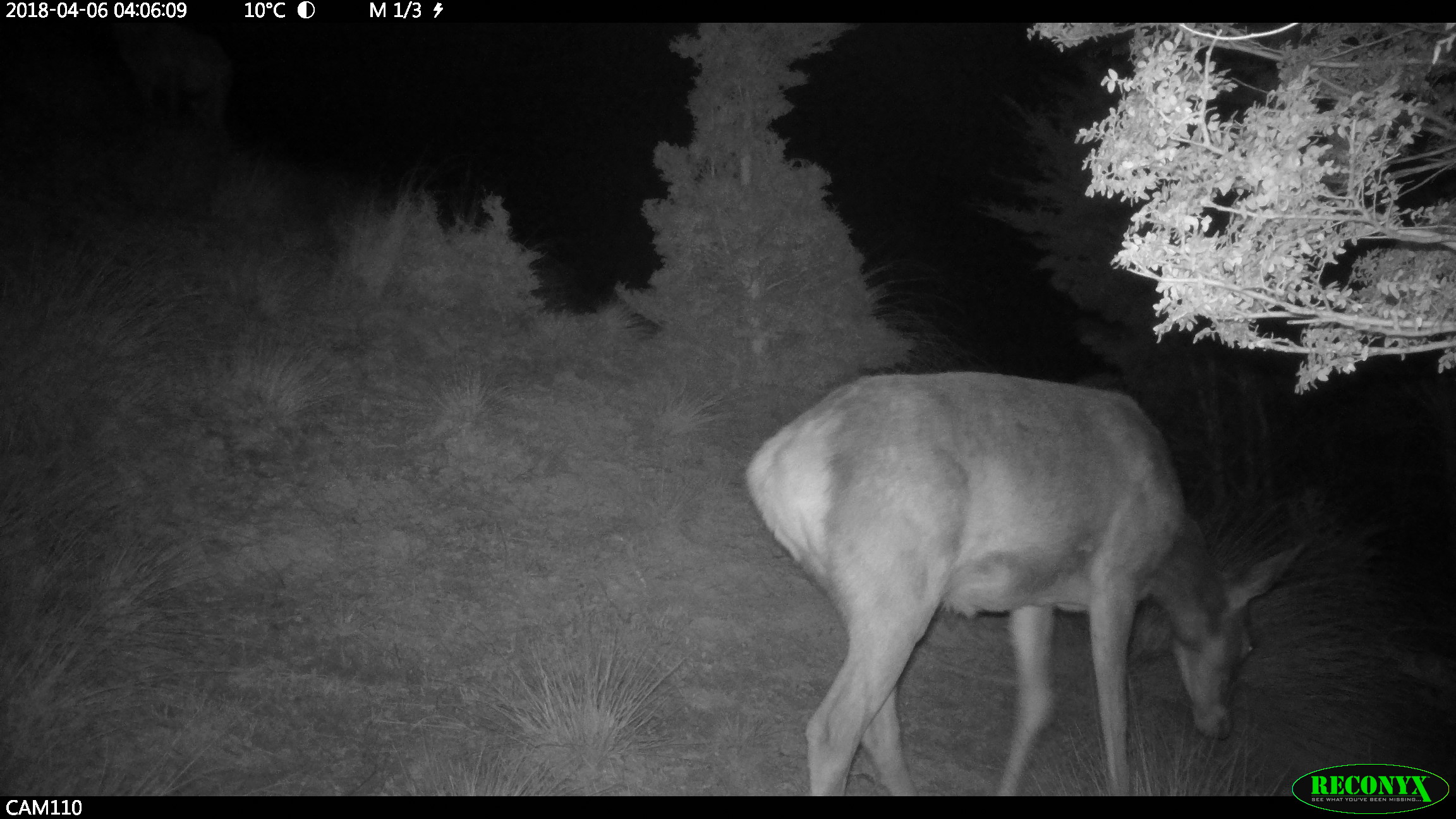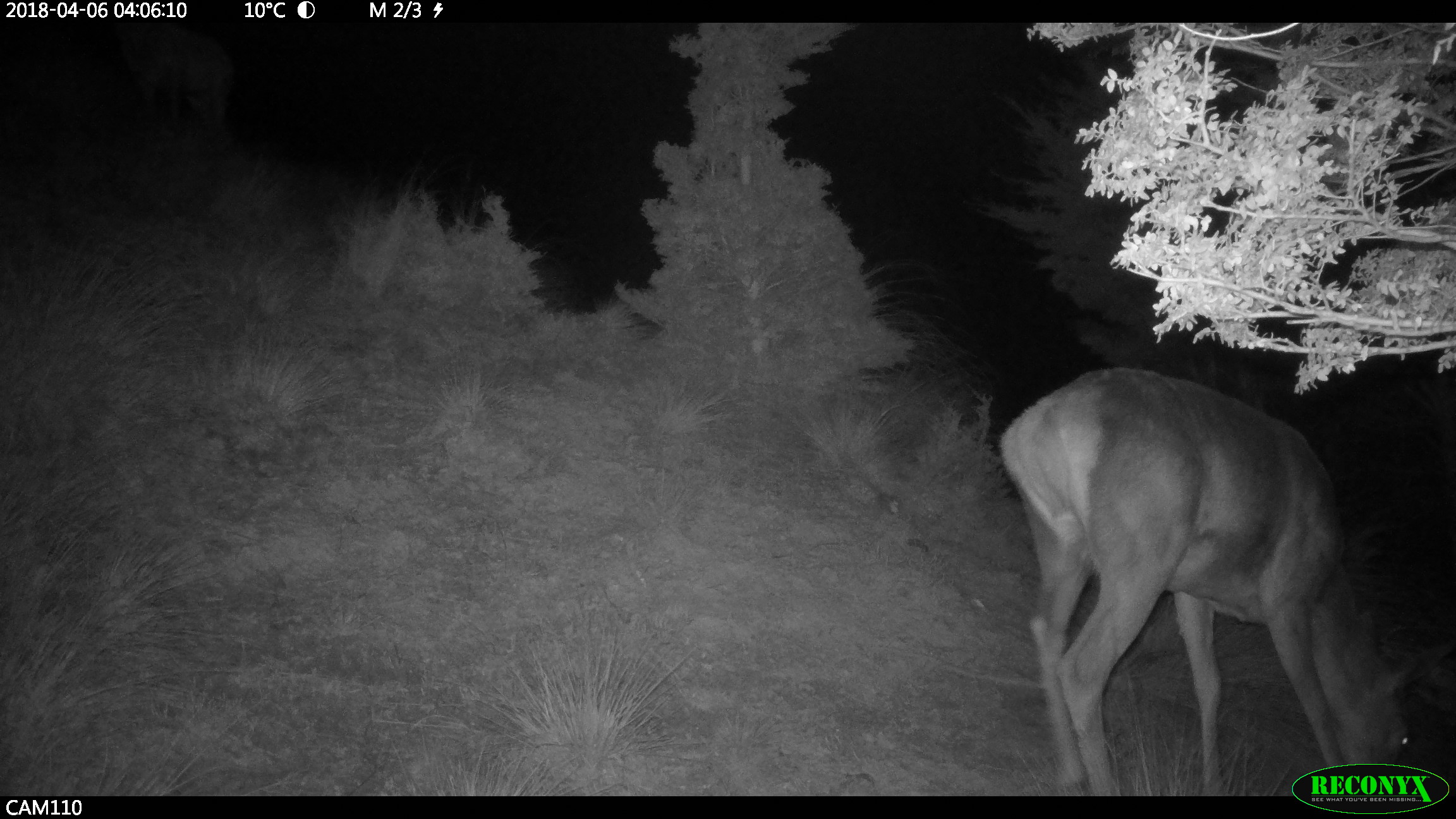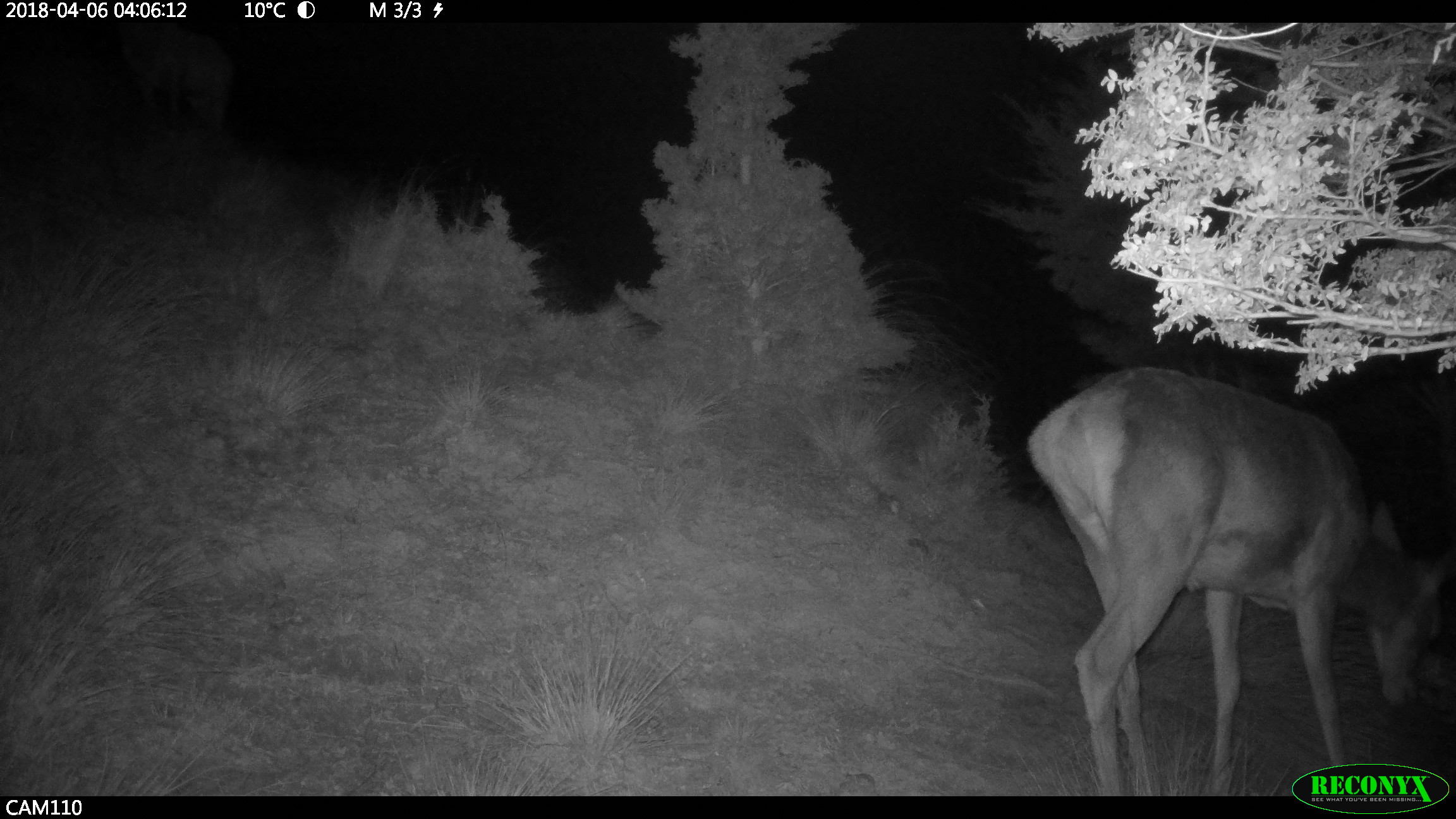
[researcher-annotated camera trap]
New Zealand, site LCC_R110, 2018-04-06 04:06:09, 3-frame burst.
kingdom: Animalia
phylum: Chordata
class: Mammalia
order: Artiodactyla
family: Cervidae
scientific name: Cervidae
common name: deer